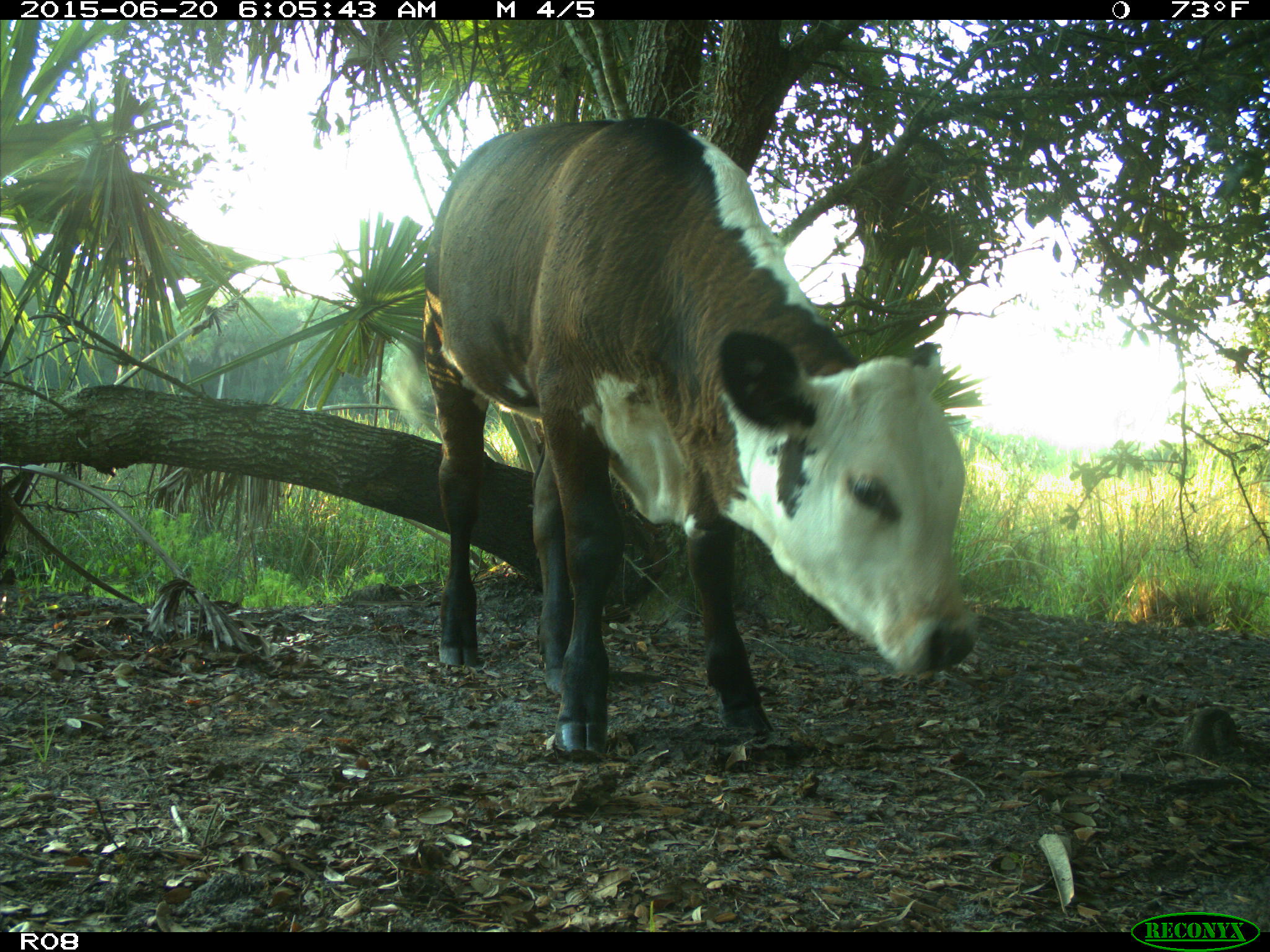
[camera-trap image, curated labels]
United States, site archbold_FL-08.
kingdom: Animalia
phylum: Chordata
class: Mammalia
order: Artiodactyla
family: Bovidae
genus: Bos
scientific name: Bos taurus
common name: domestic cow